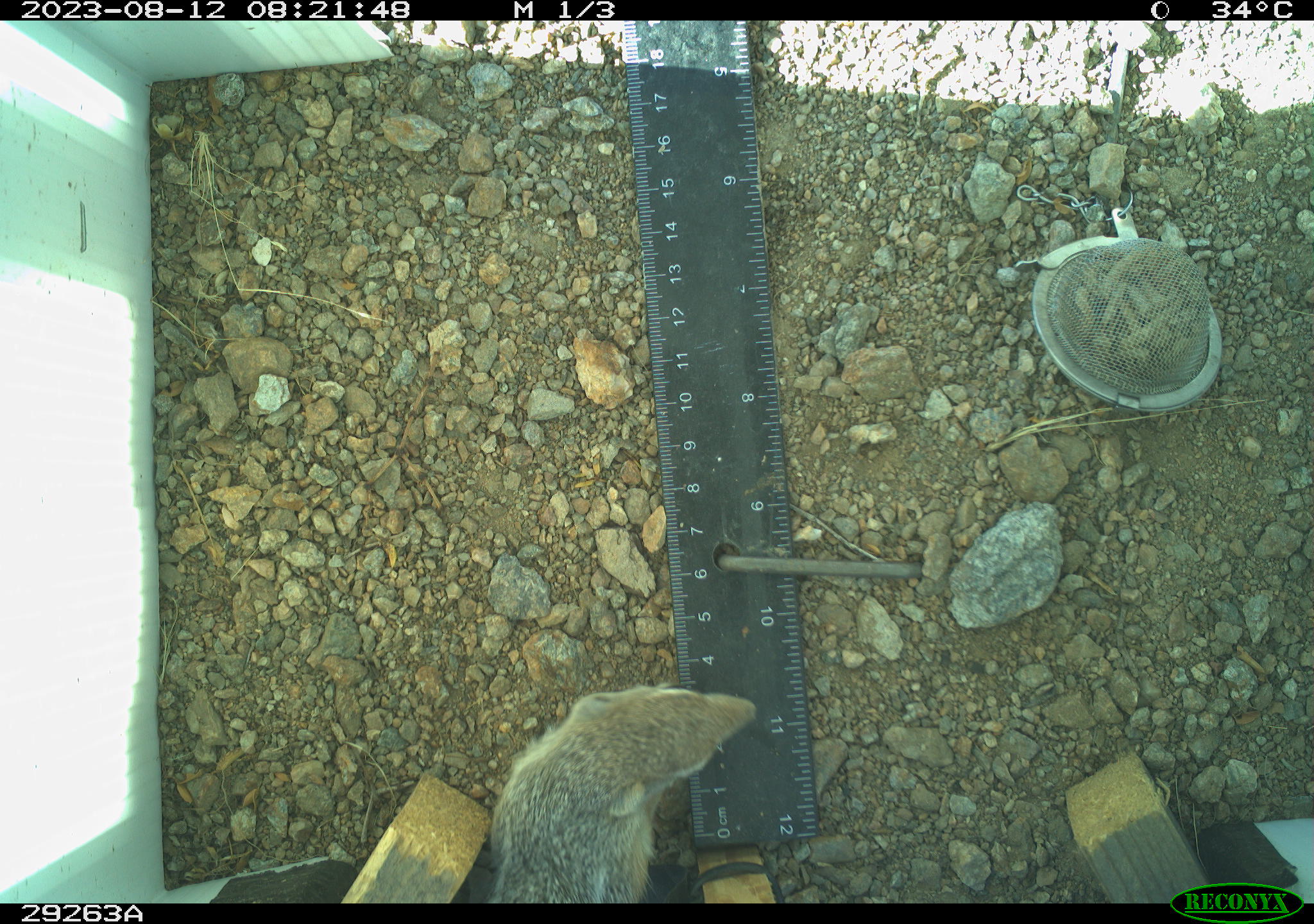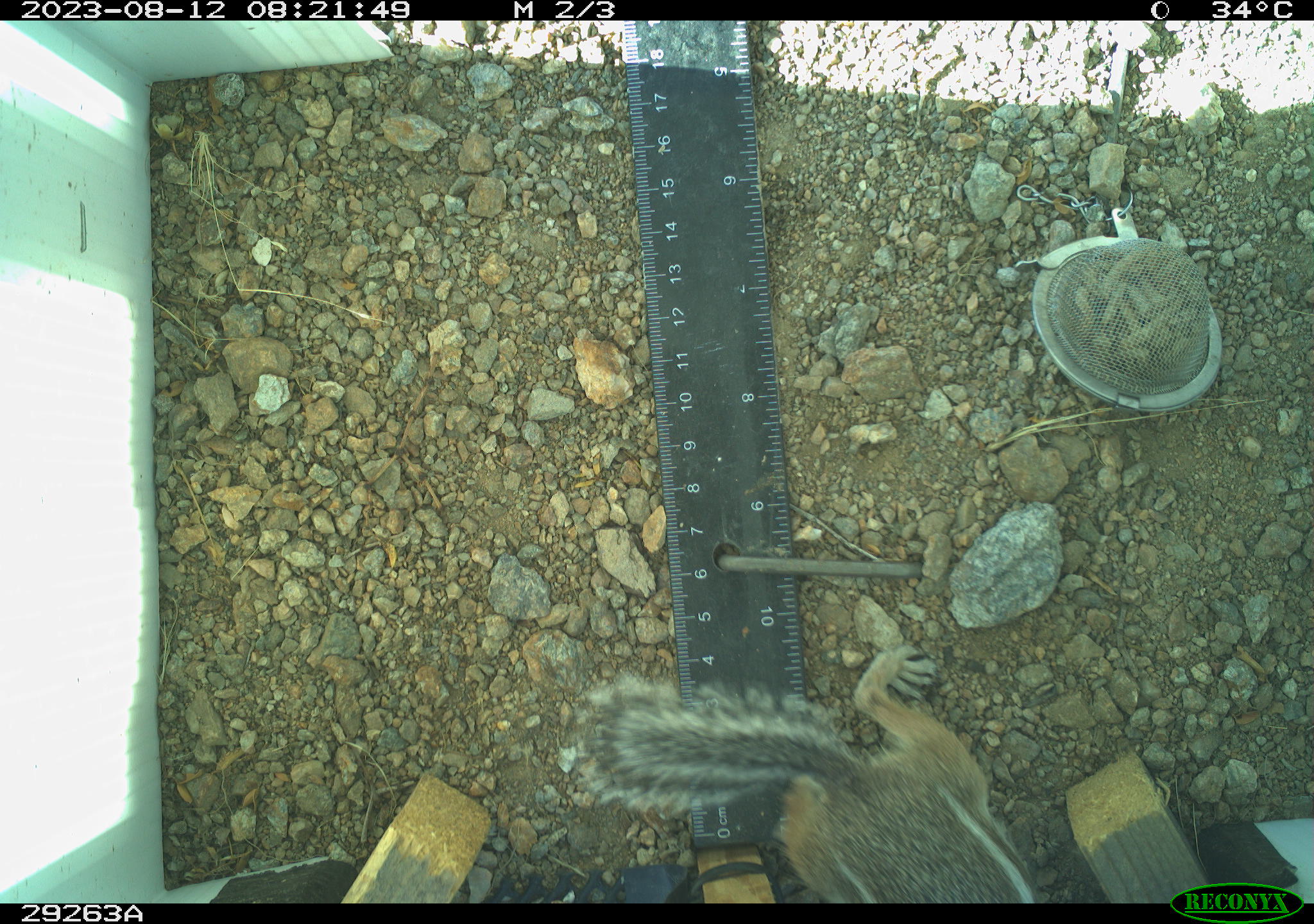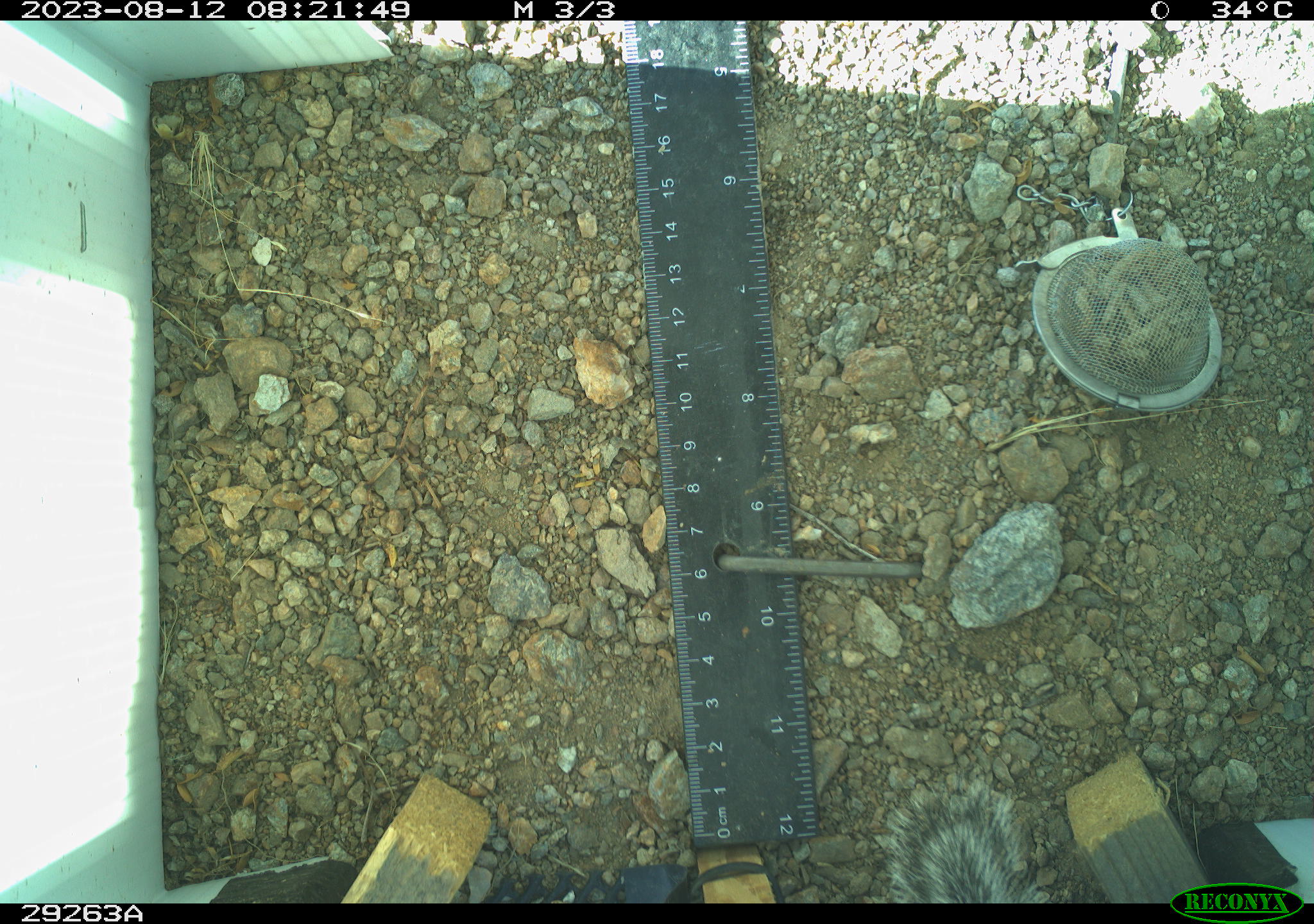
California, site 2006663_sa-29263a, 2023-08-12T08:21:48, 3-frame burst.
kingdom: Animalia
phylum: Chordata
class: Mammalia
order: Rodentia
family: Sciuridae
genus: Ammospermophilus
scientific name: Ammospermophilus leucurus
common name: white-tailed antelope squirrel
White-tailed antelope squirrel (Ammospermophilus leucurus).